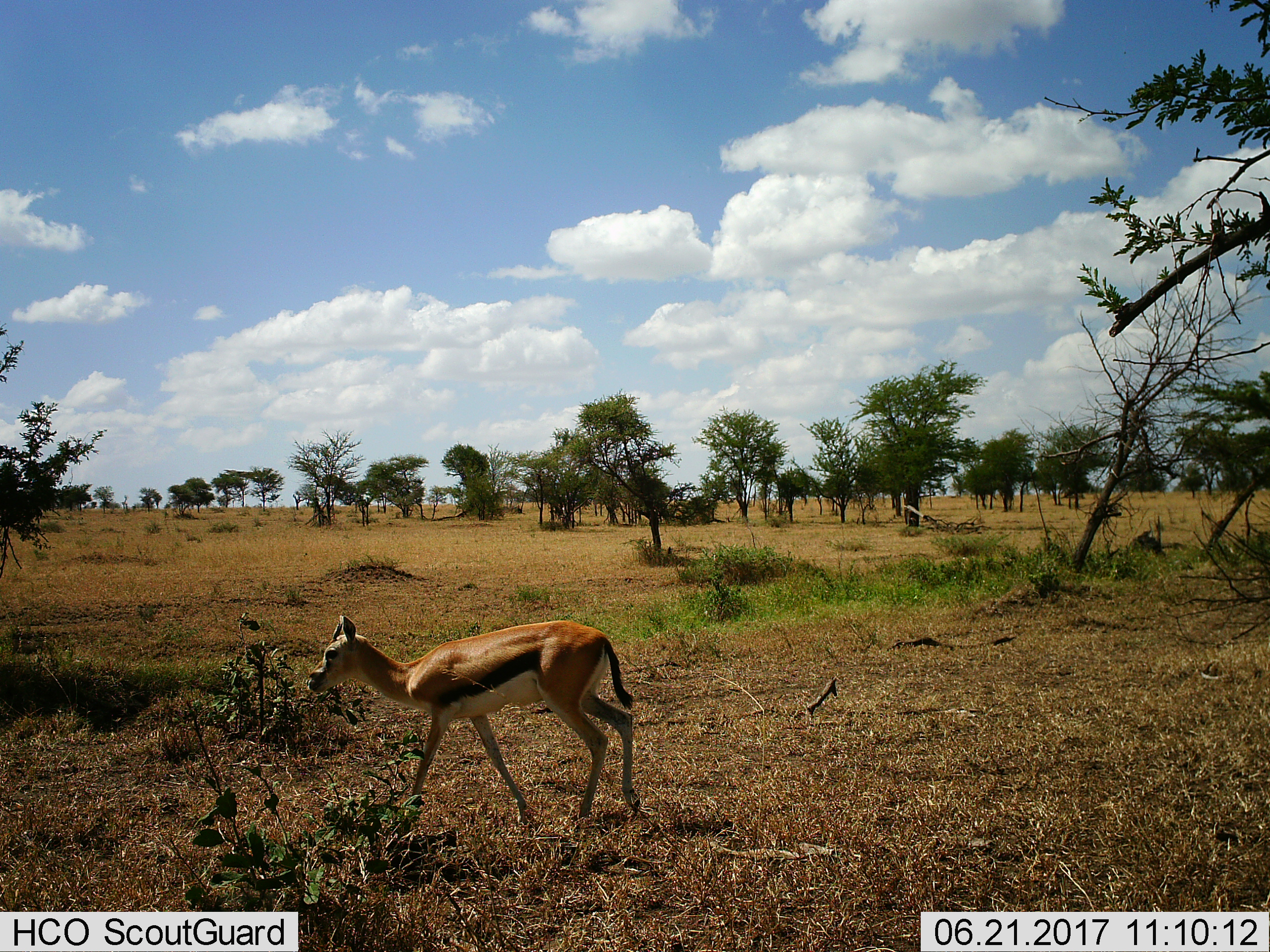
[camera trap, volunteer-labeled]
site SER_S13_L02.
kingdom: Animalia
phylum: Chordata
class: Mammalia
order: Artiodactyla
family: Bovidae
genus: Eudorcas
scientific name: Eudorcas thomsonii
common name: thomson's gazelle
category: gazellethomsons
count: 1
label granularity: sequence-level